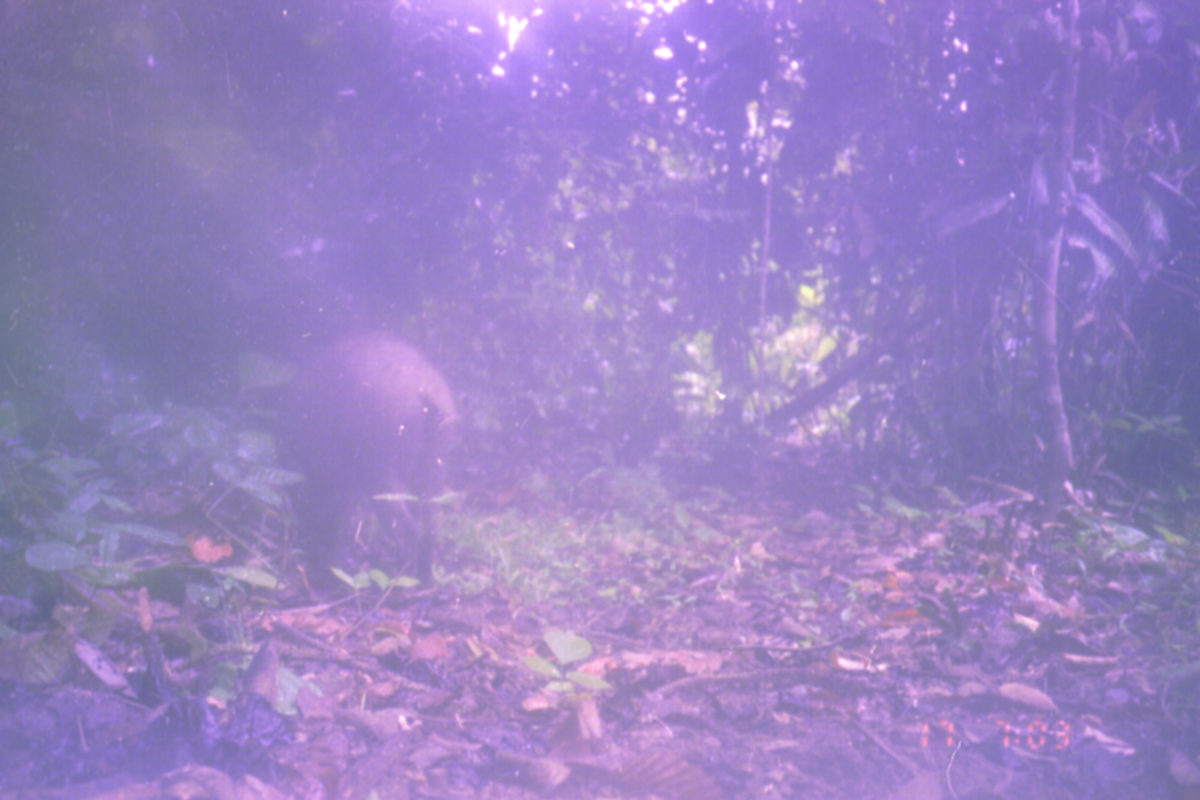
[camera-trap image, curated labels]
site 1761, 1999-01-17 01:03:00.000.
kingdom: Animalia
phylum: Chordata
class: Mammalia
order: Artiodactyla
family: Suidae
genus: Sus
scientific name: Sus scrofa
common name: wild boar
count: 1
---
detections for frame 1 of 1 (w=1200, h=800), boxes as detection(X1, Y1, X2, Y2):
sus scrofa: detection(274, 330, 459, 591)